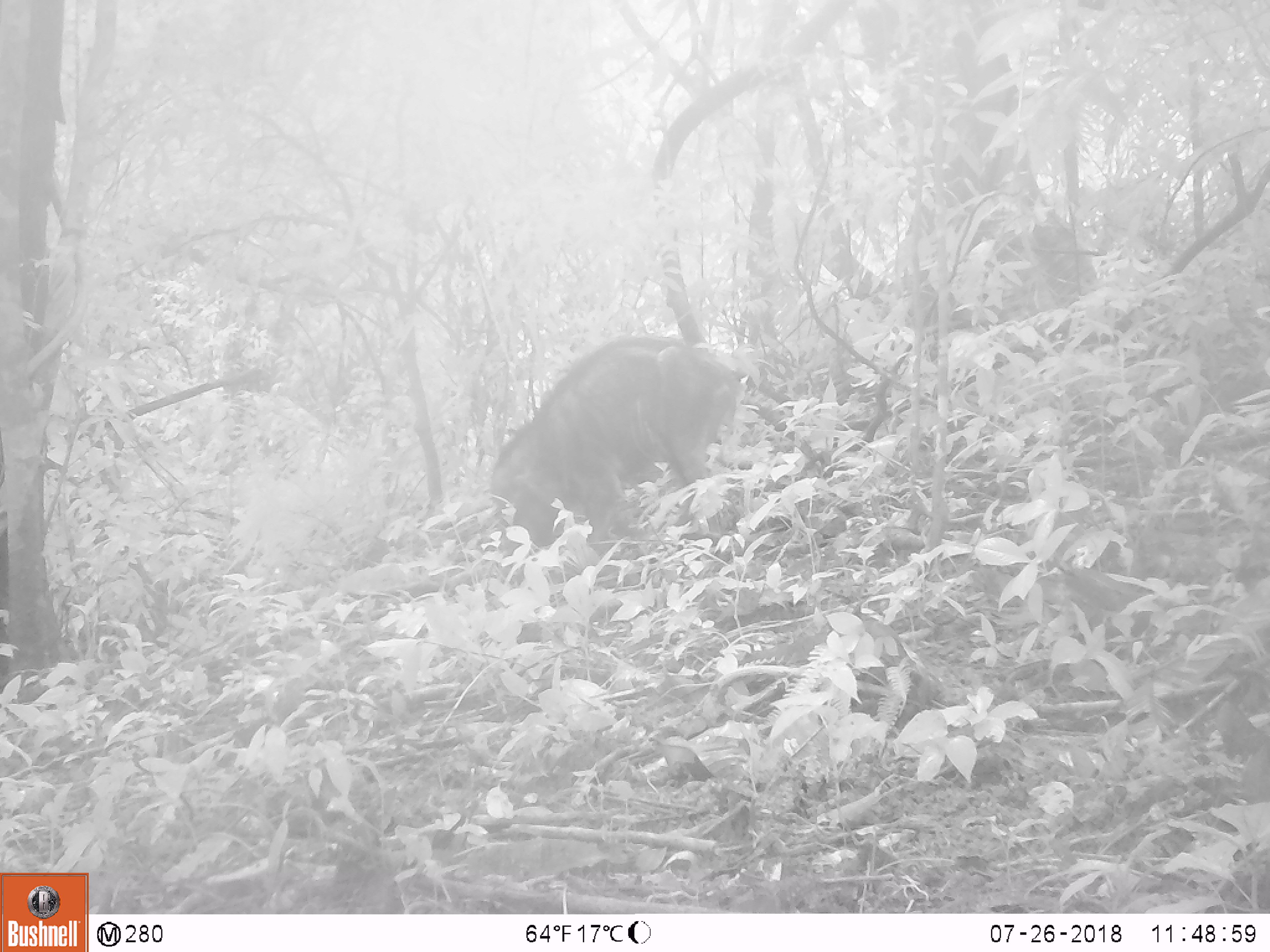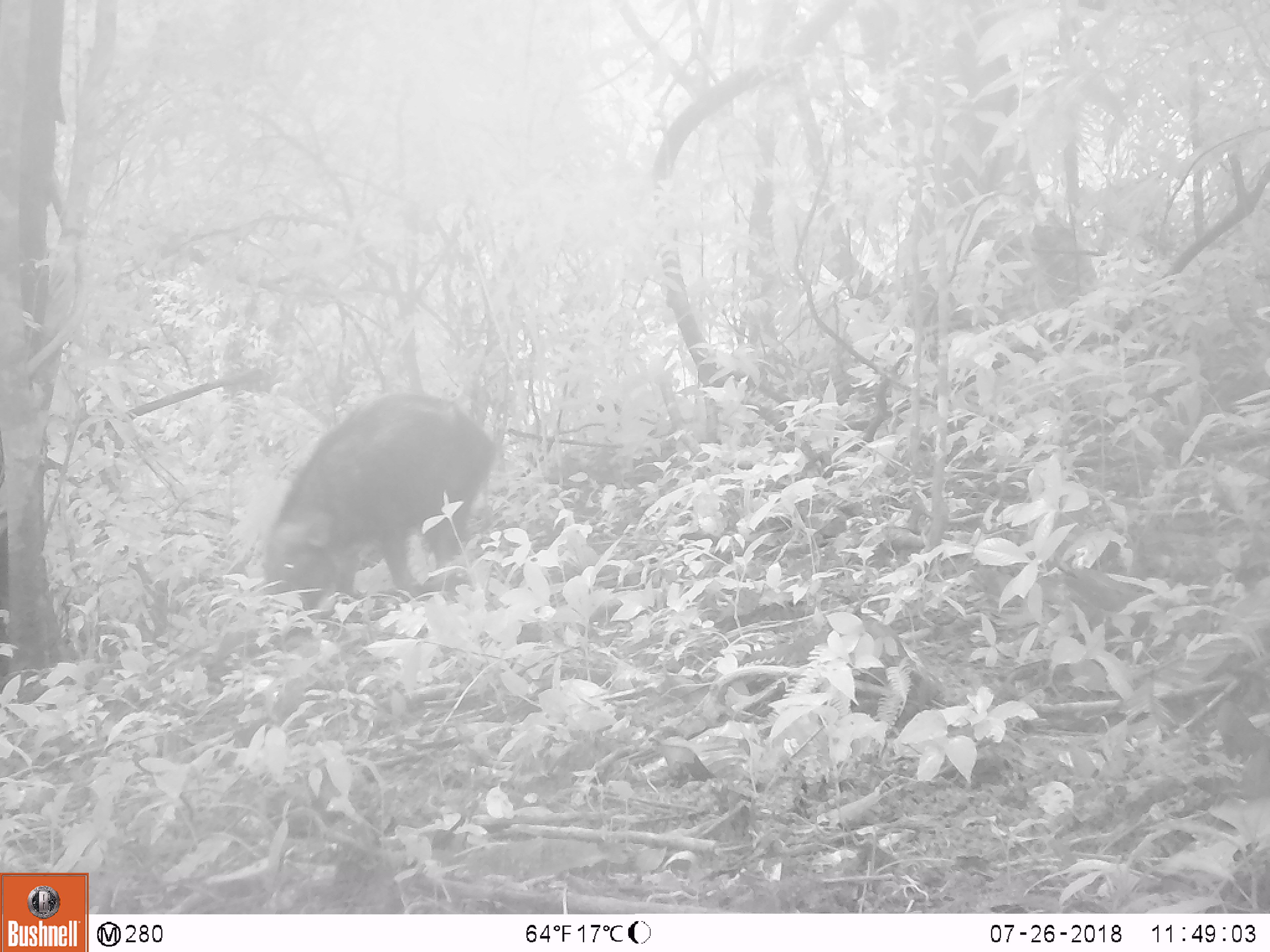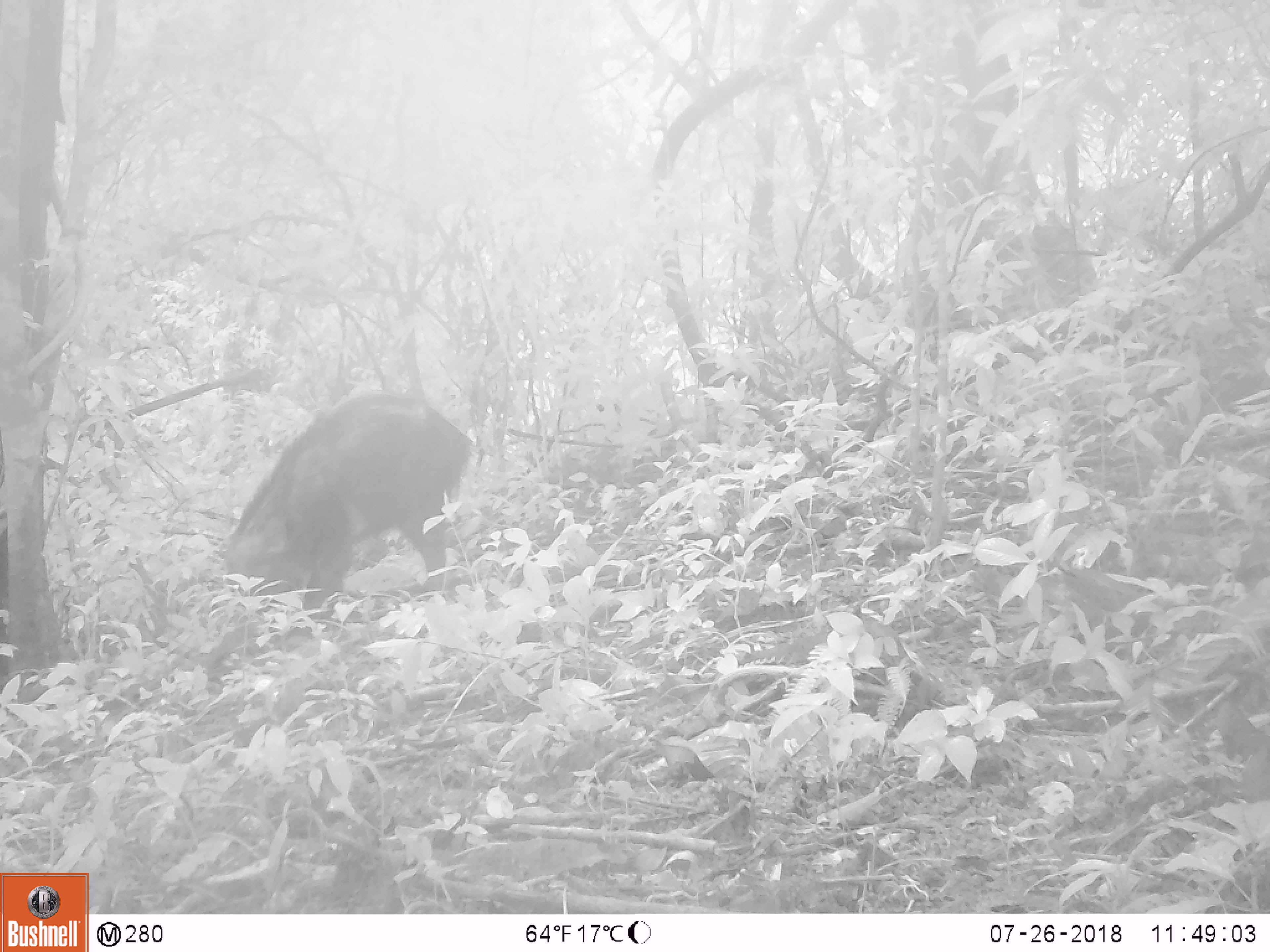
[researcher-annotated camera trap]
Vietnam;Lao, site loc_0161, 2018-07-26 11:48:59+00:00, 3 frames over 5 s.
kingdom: Animalia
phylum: Chordata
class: Mammalia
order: Artiodactyla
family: Suidae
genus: Sus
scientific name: Sus scrofa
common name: eurasian wild pig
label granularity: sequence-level